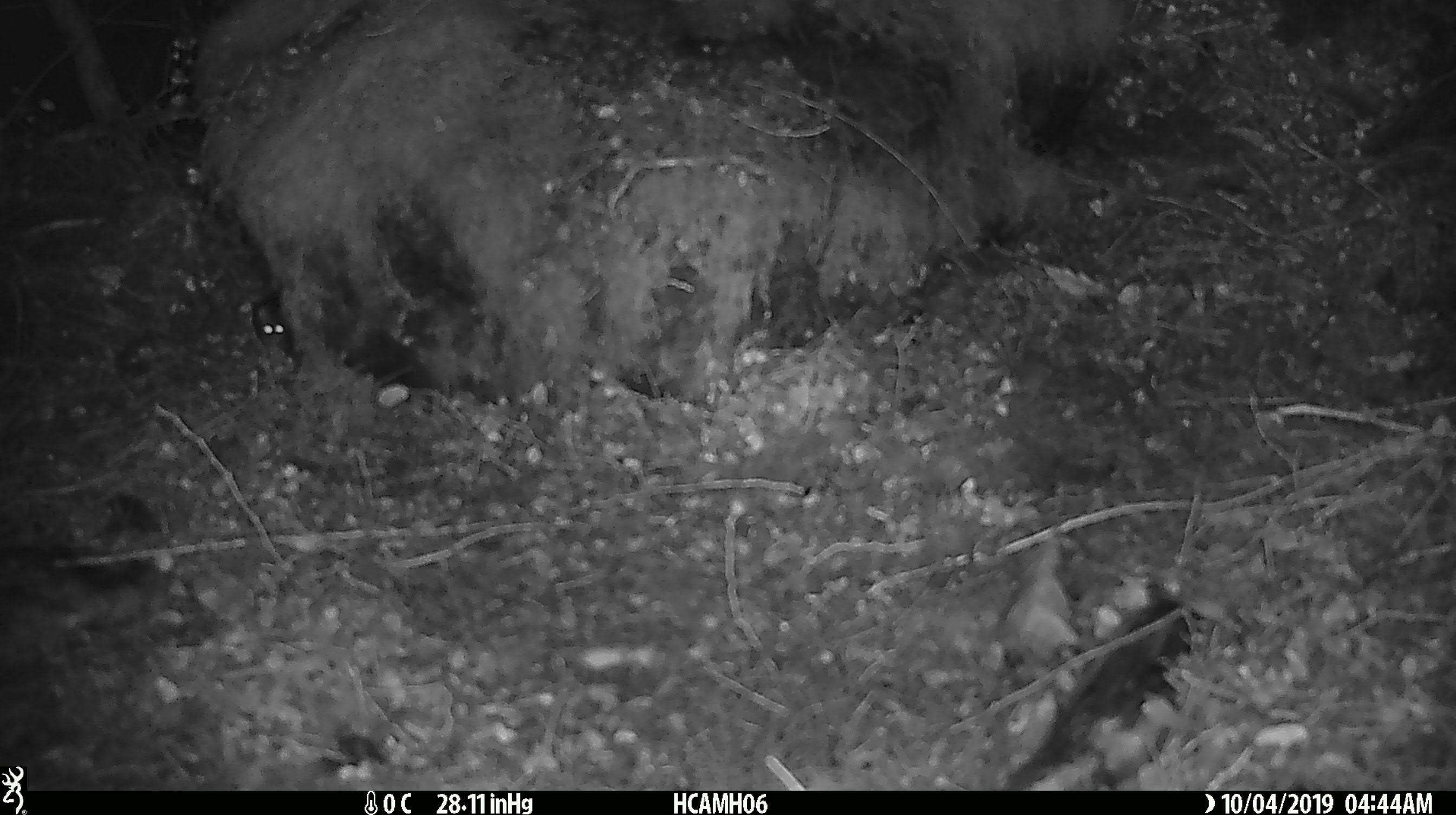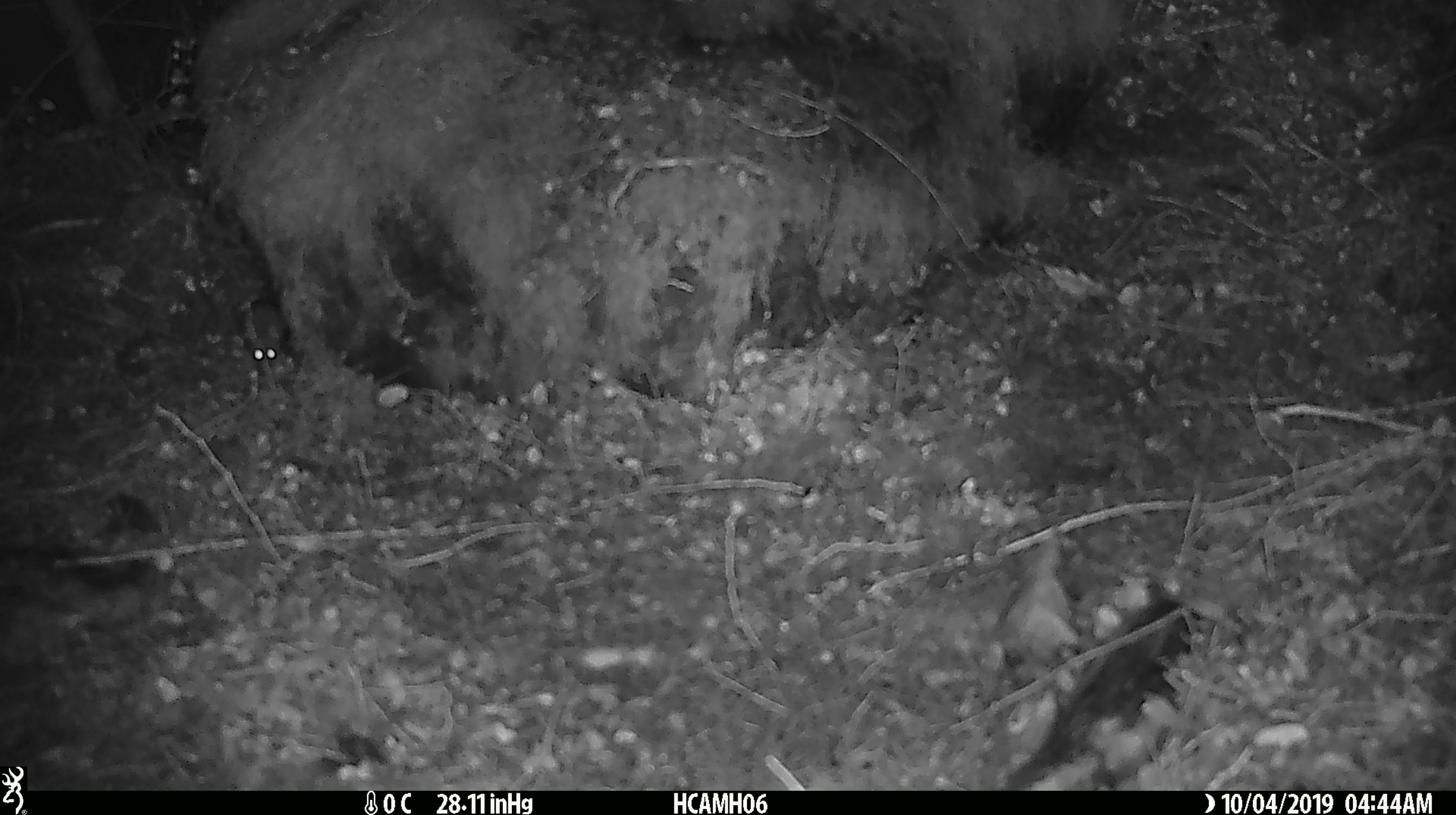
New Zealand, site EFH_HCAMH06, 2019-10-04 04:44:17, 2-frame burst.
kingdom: Animalia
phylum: Chordata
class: Mammalia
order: Rodentia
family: Muridae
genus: Mus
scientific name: Mus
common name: mouse